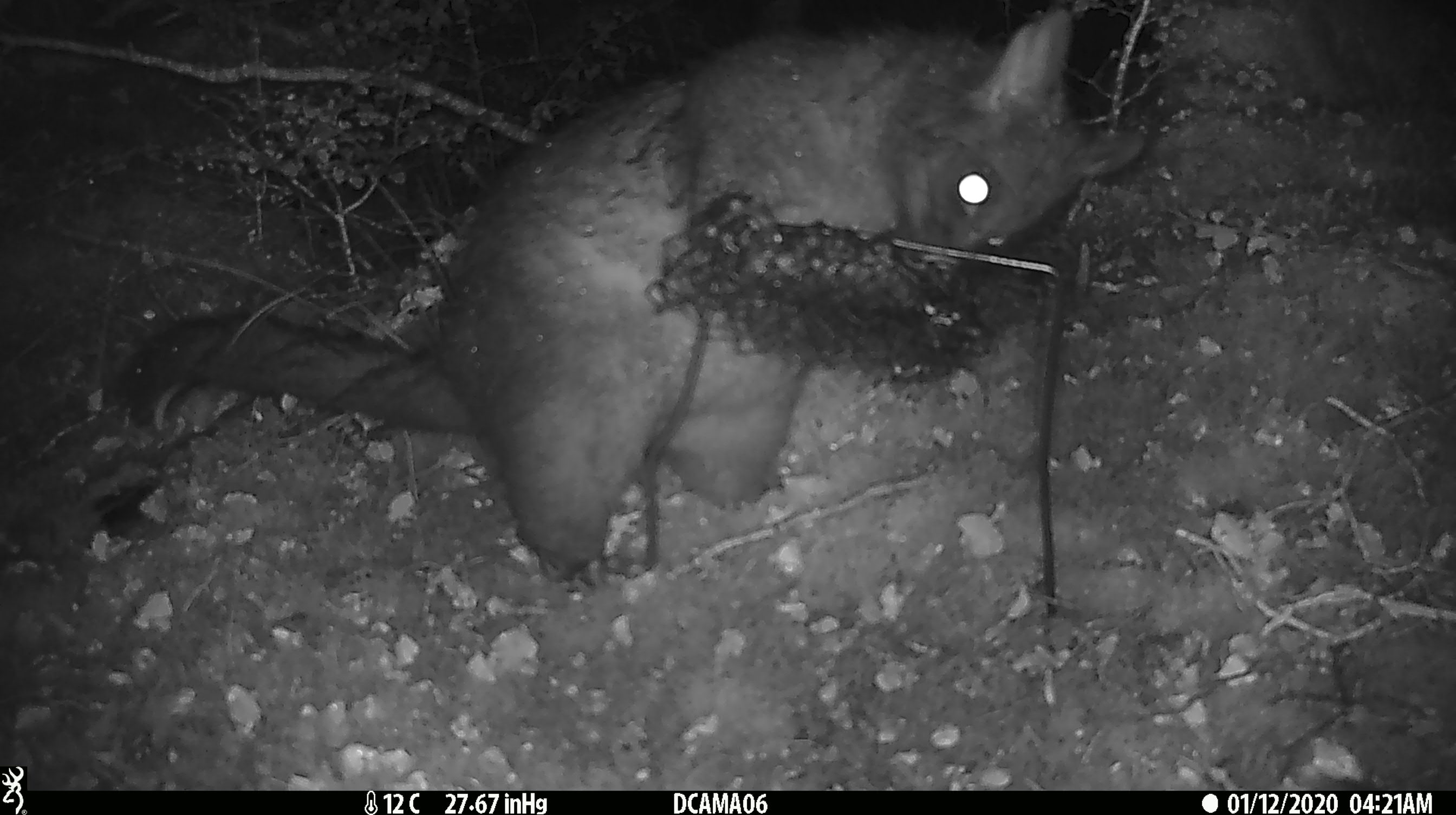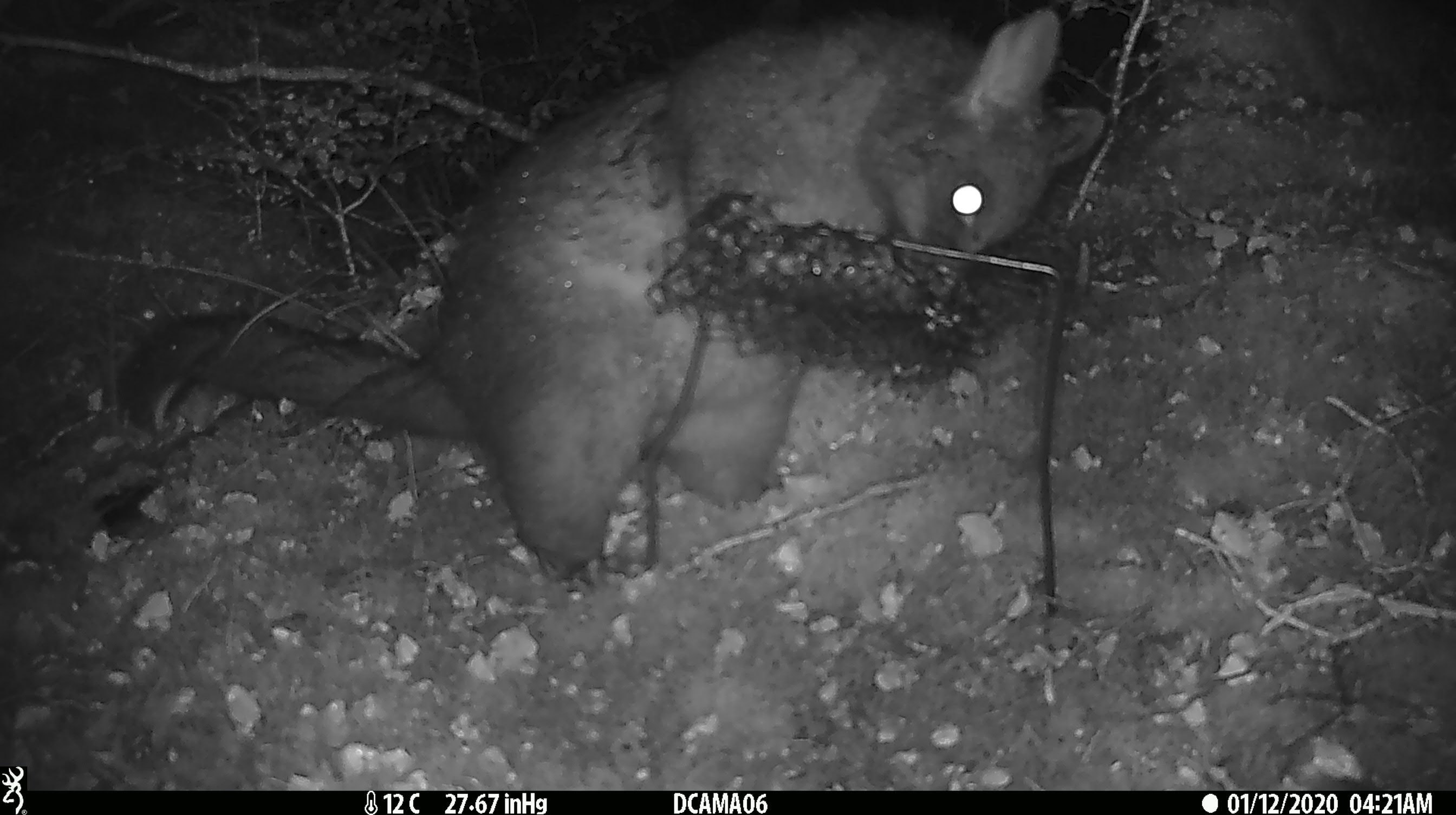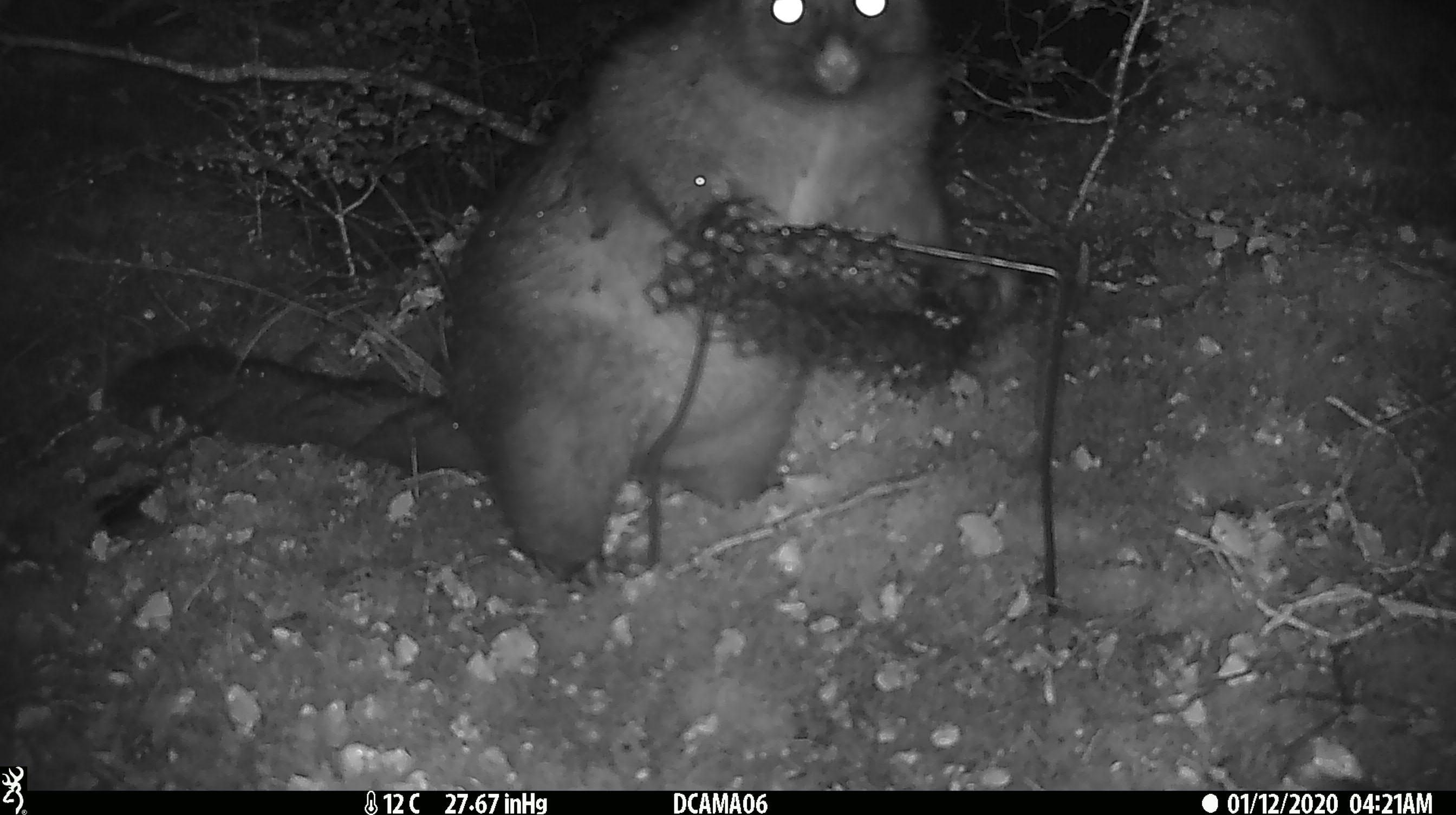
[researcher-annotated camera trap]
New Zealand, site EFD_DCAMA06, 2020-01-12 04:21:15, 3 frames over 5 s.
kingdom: Animalia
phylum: Chordata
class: Mammalia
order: Diprotodontia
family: Phalangeridae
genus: Trichosurus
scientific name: Trichosurus vulpecula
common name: common brushtail possum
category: possum